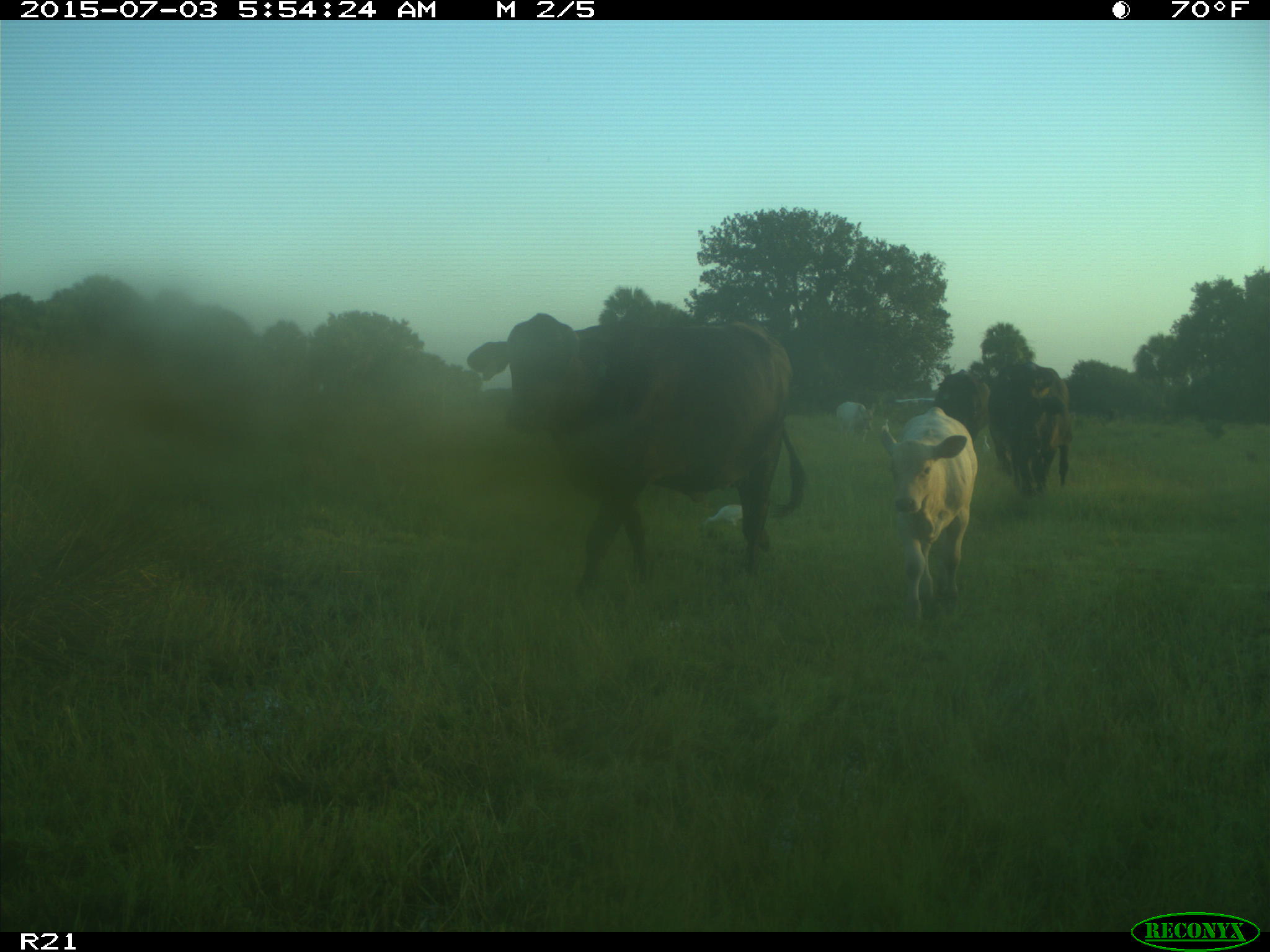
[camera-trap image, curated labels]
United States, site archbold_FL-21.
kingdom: Animalia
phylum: Chordata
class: Mammalia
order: Artiodactyla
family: Bovidae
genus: Bos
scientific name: Bos taurus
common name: domestic cow